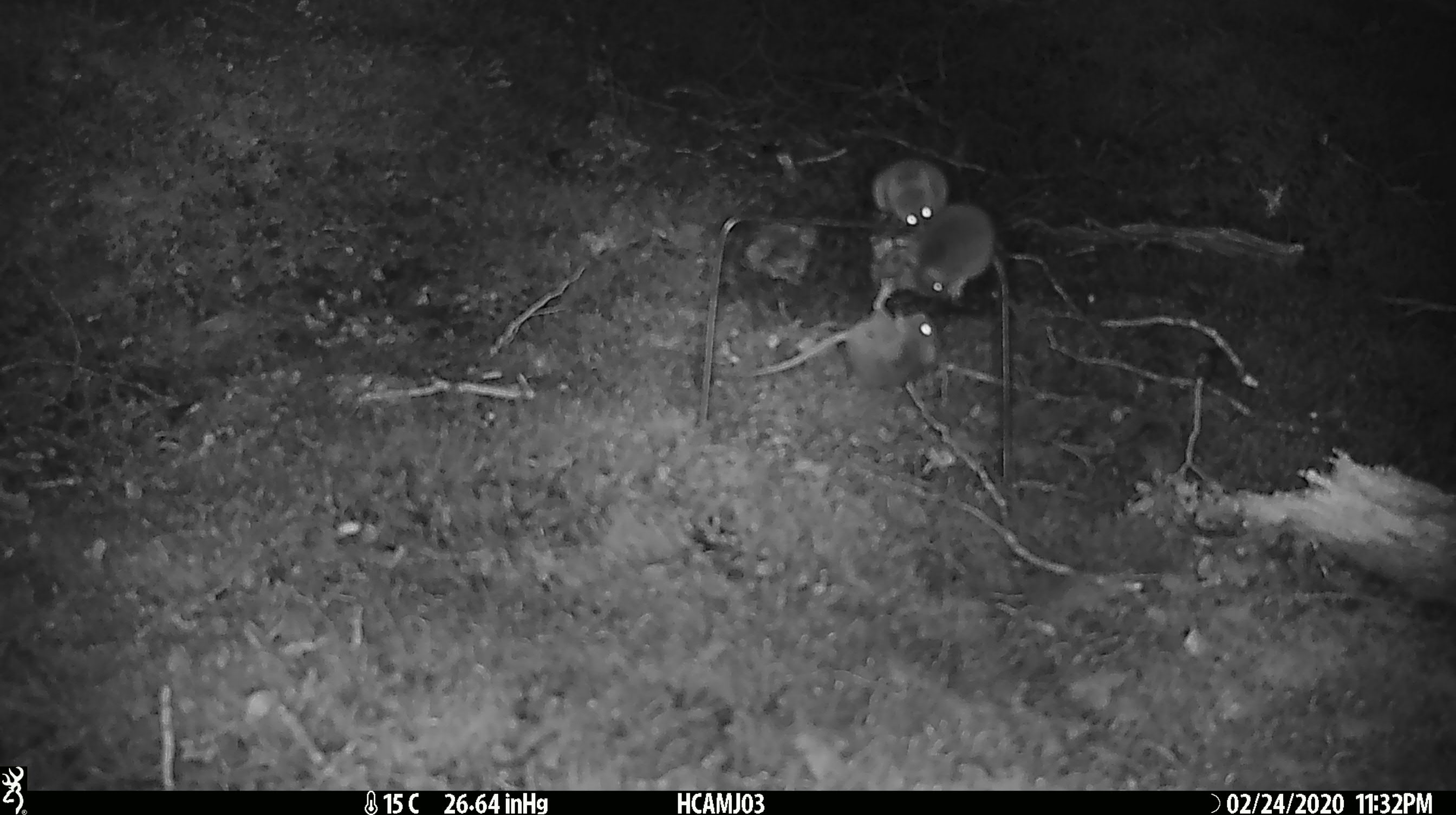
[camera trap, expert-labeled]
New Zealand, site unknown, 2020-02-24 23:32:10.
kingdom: Animalia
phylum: Chordata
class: Mammalia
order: Rodentia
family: Muridae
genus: Mus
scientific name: Mus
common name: mouse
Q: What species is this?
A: Mouse (Mus).